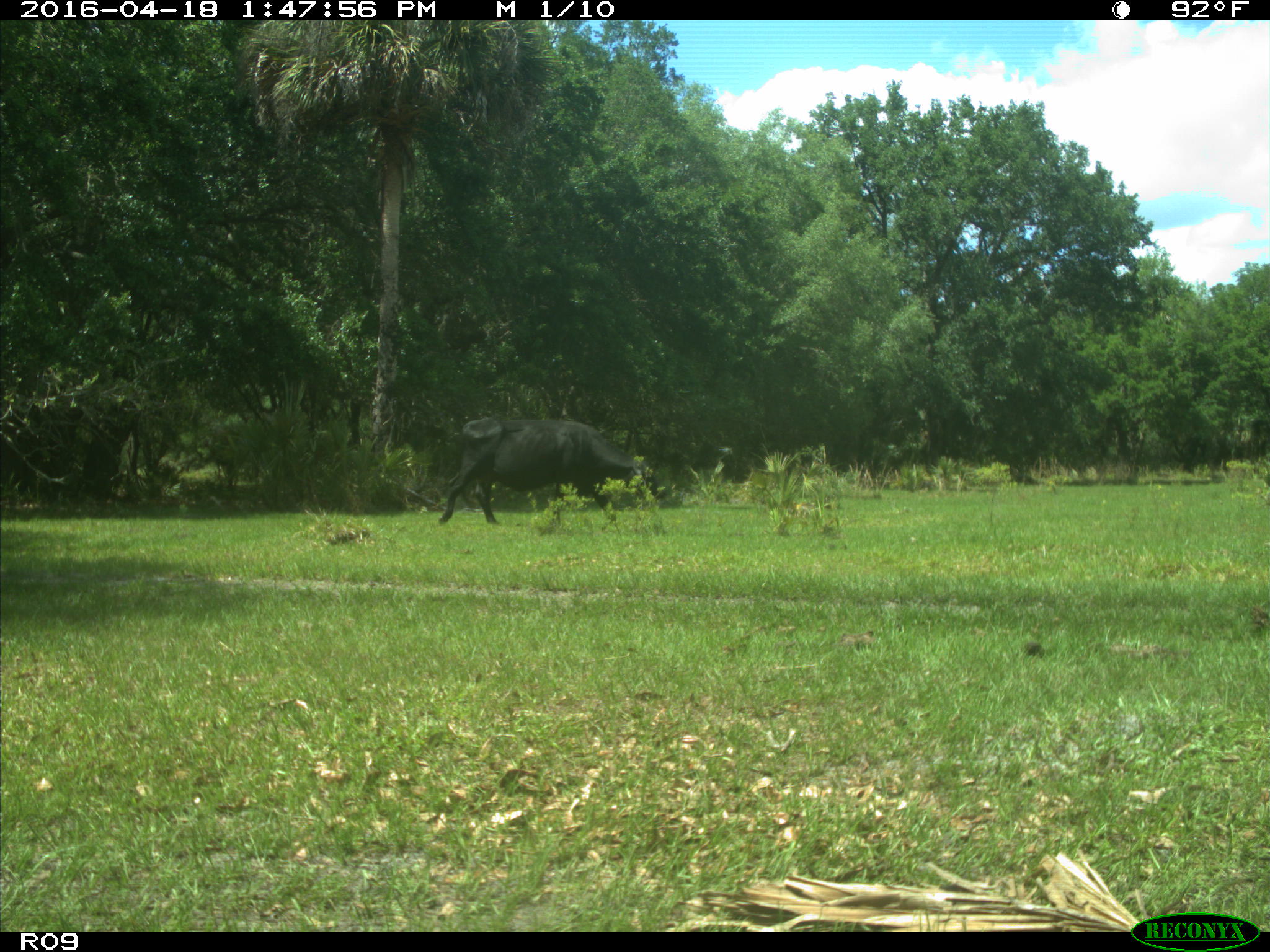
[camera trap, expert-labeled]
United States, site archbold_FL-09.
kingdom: Animalia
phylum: Chordata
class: Mammalia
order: Artiodactyla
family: Bovidae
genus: Bos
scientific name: Bos taurus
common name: domestic cow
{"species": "Bos taurus (domestic cow)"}